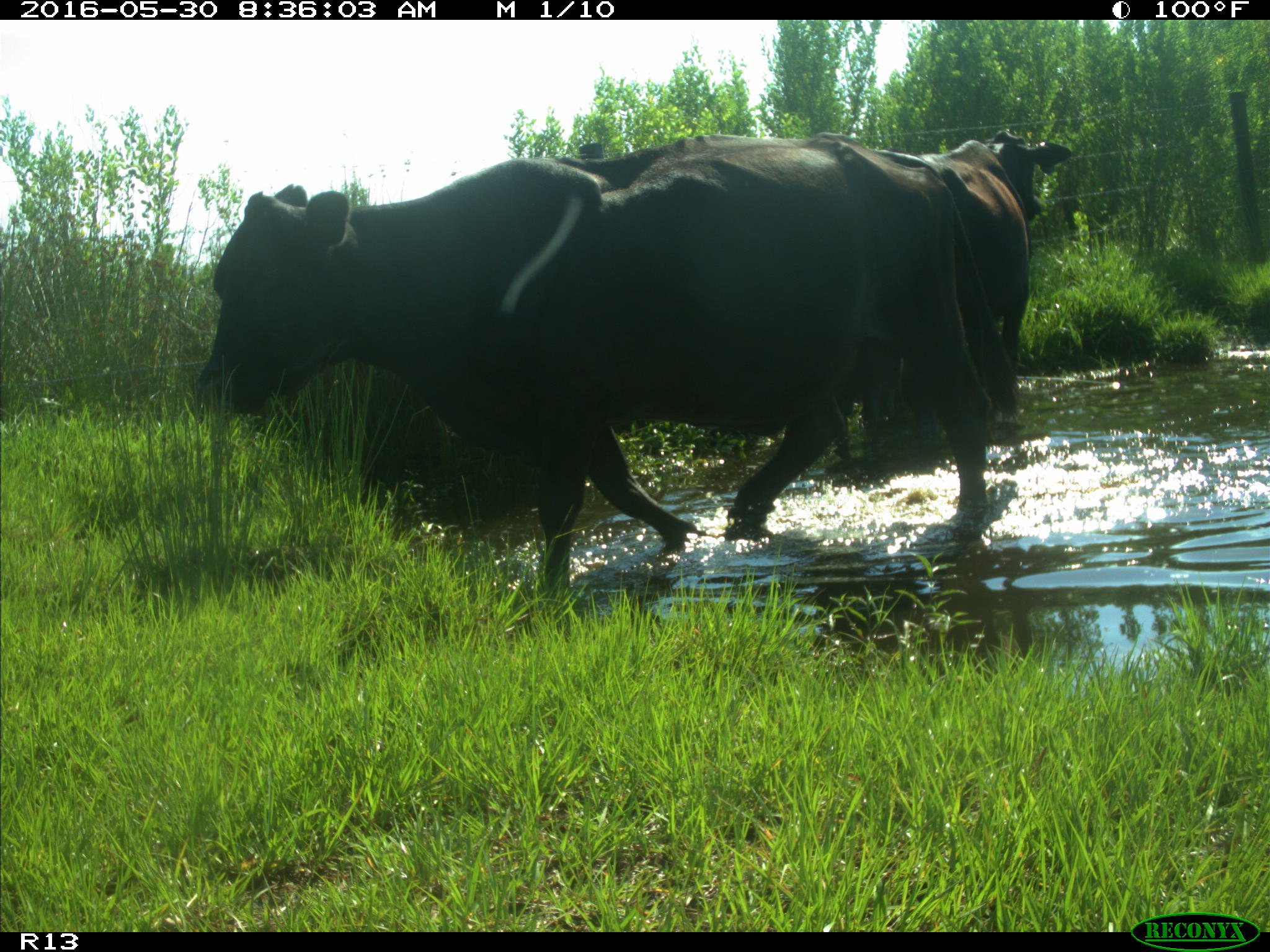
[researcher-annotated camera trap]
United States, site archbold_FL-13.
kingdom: Animalia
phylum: Chordata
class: Mammalia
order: Artiodactyla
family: Bovidae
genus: Bos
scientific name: Bos taurus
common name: domestic cow